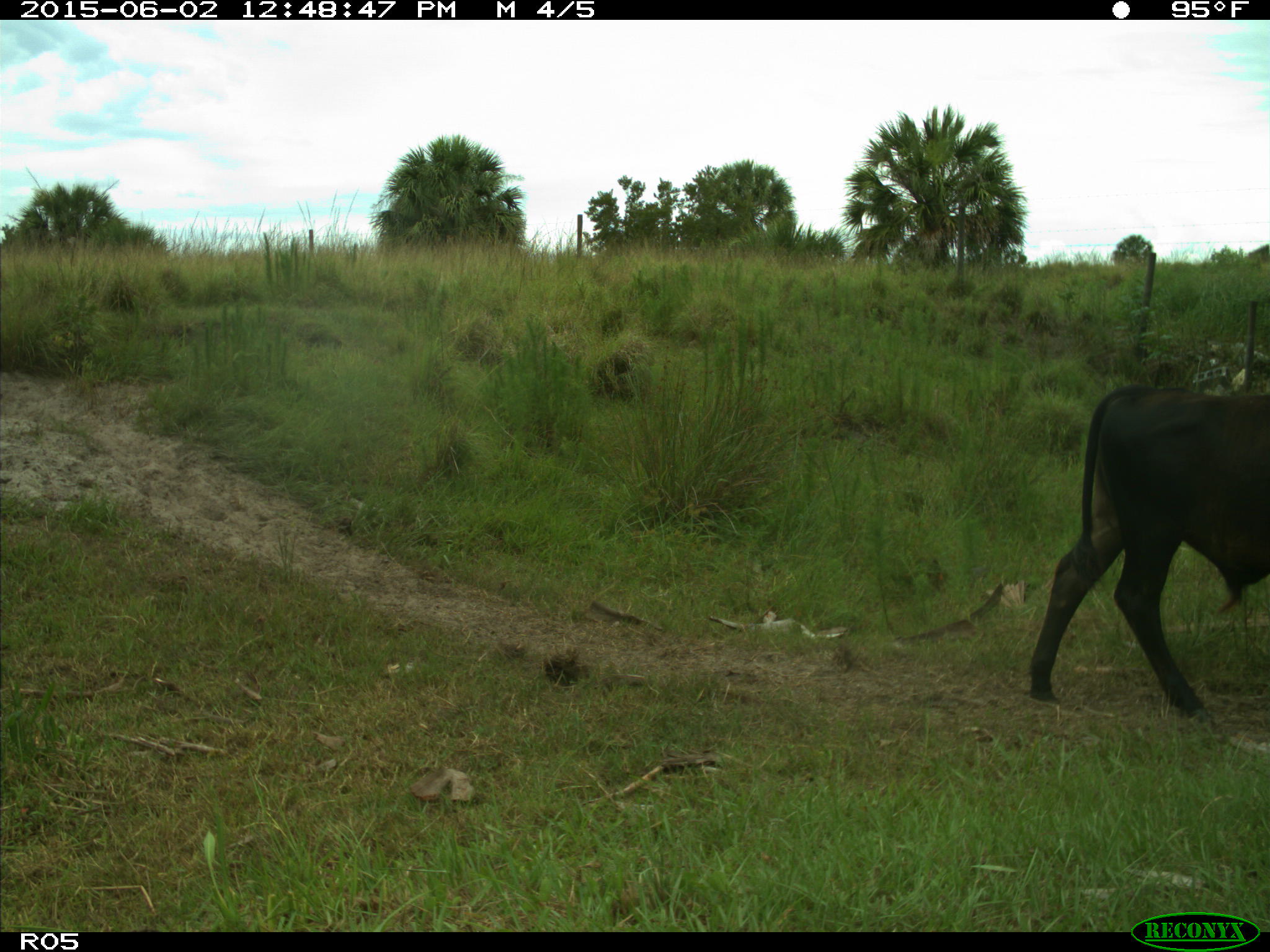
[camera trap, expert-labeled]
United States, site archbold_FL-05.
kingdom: Animalia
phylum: Chordata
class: Mammalia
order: Artiodactyla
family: Bovidae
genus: Bos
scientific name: Bos taurus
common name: domestic cow